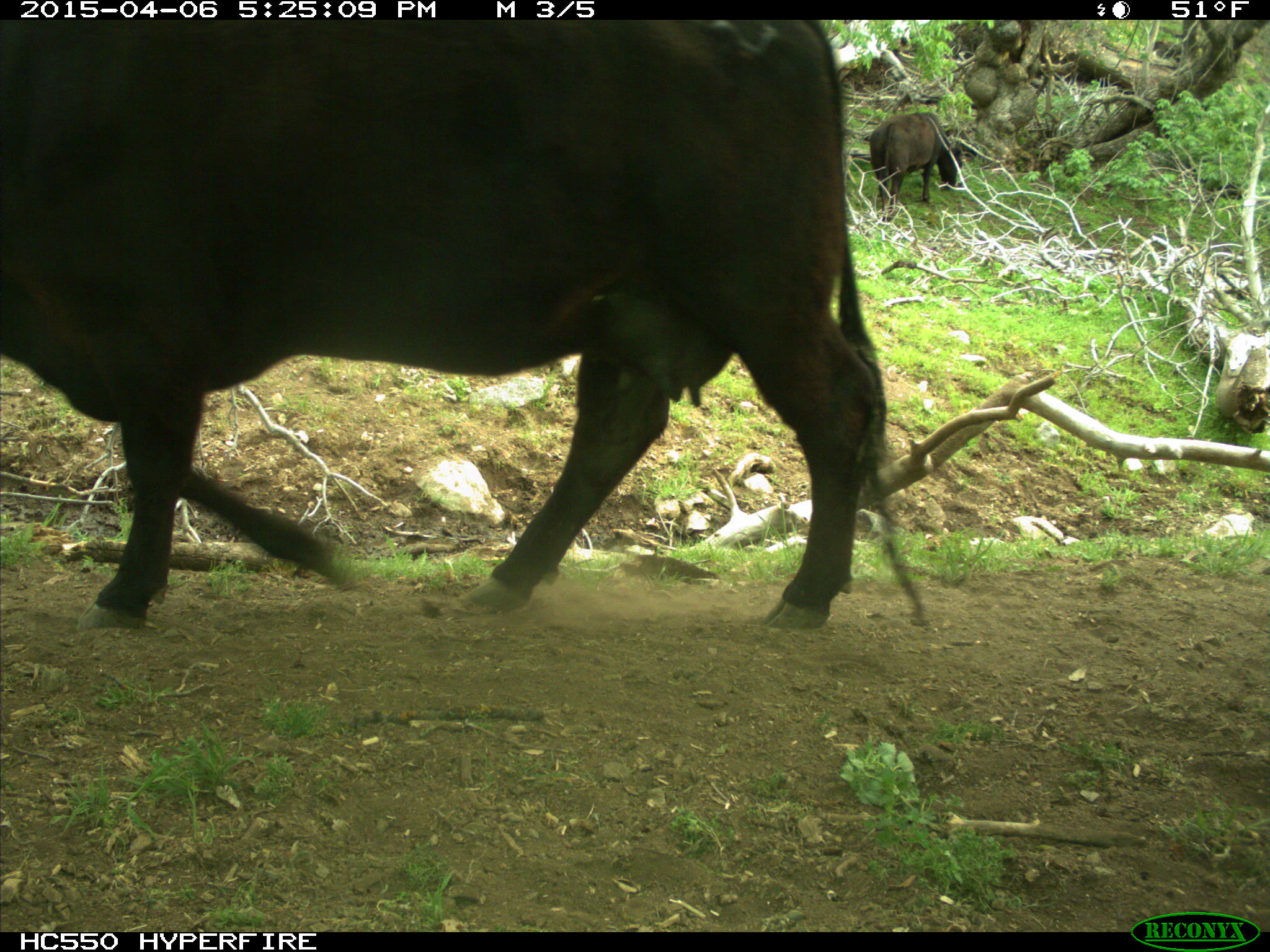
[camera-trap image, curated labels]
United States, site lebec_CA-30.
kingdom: Animalia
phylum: Chordata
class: Mammalia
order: Artiodactyla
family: Bovidae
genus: Bos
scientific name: Bos taurus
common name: domestic cow